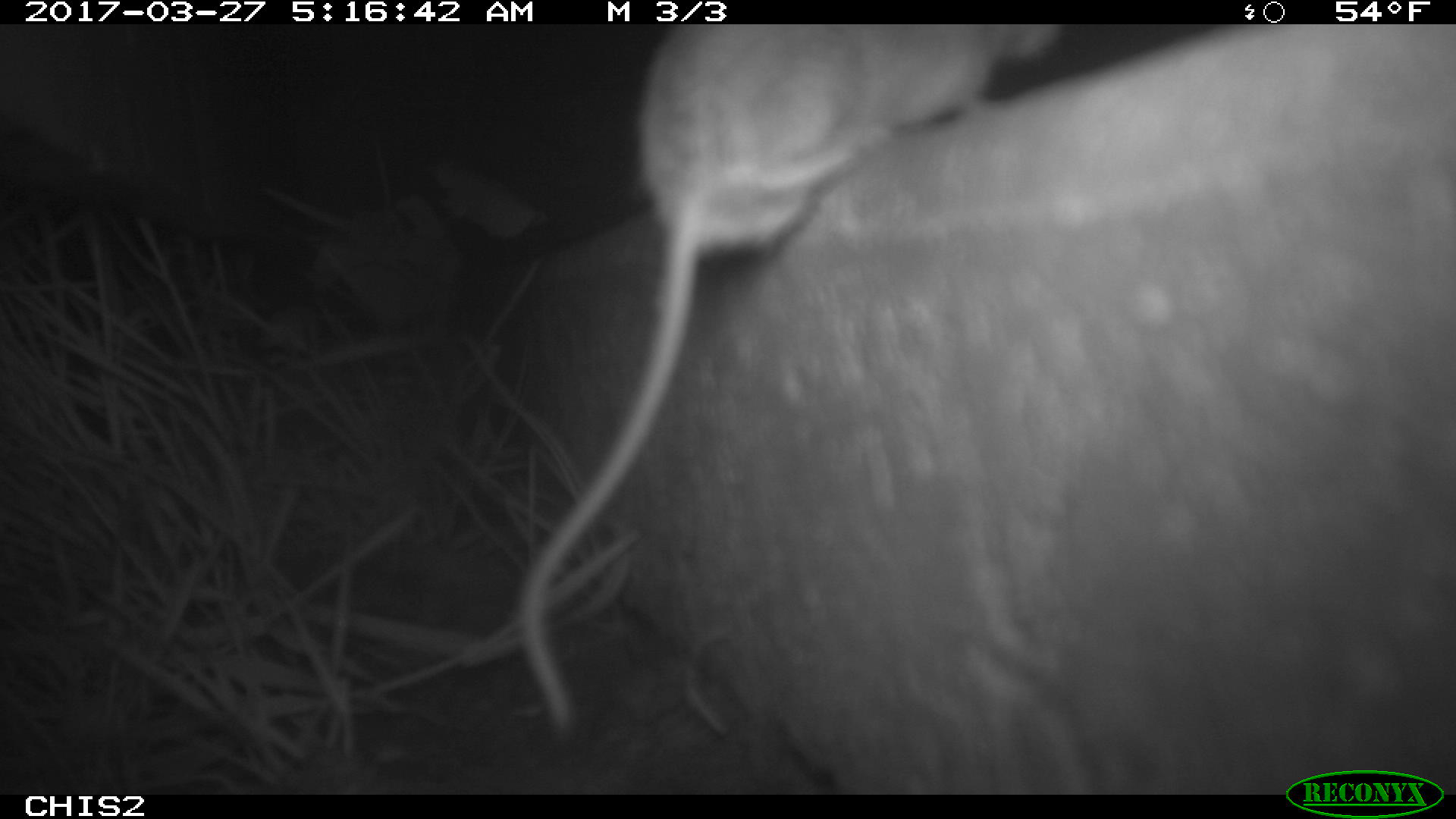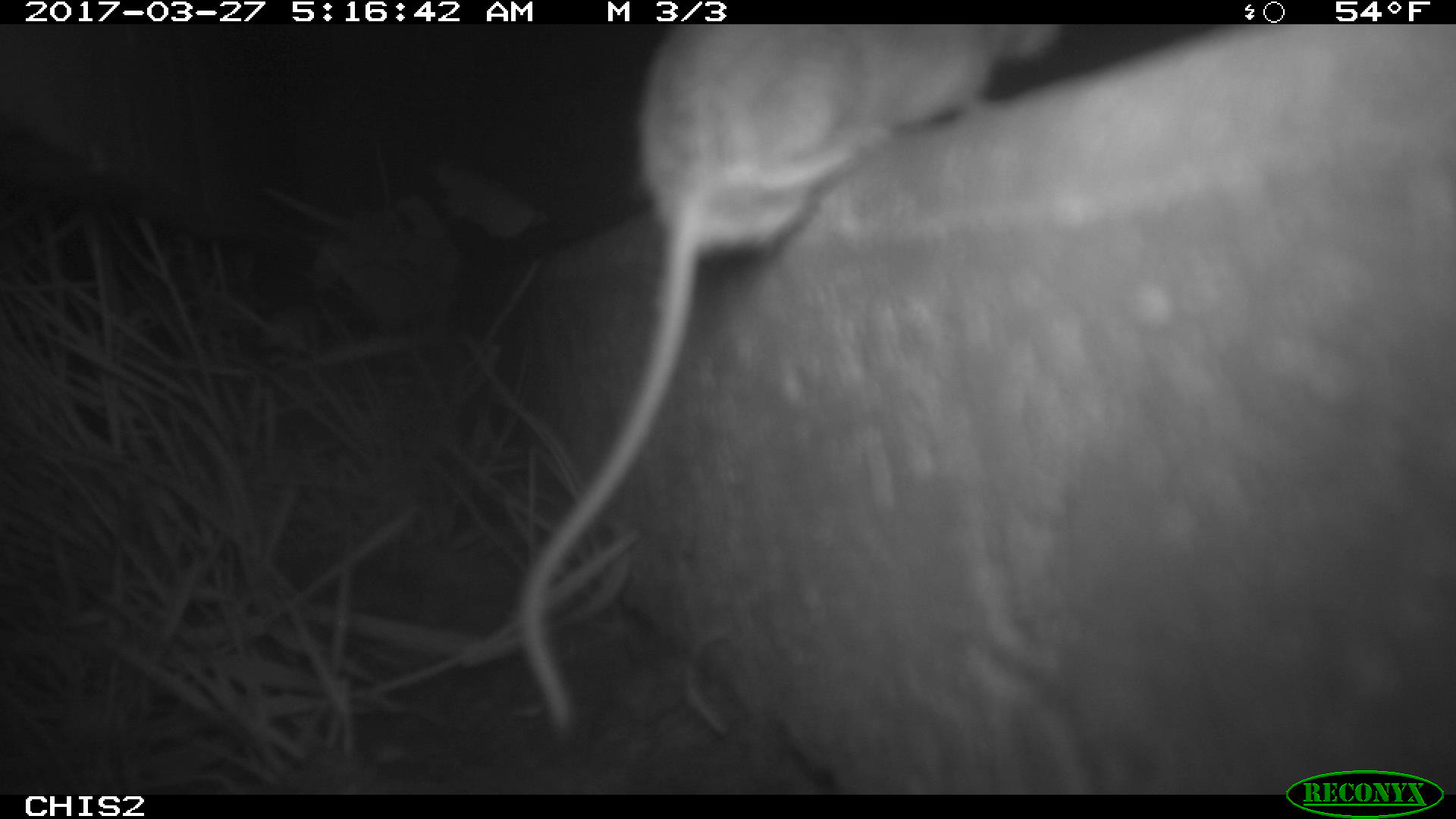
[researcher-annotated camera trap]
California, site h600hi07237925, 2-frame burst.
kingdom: Animalia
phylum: Chordata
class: Mammalia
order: Rodentia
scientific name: Rodentia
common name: rodent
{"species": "rodent (Rodentia)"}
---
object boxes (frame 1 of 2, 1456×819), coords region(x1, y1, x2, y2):
rodent: region(511, 23, 1061, 732)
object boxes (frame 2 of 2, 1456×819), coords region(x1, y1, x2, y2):
rodent: region(519, 24, 1059, 734)